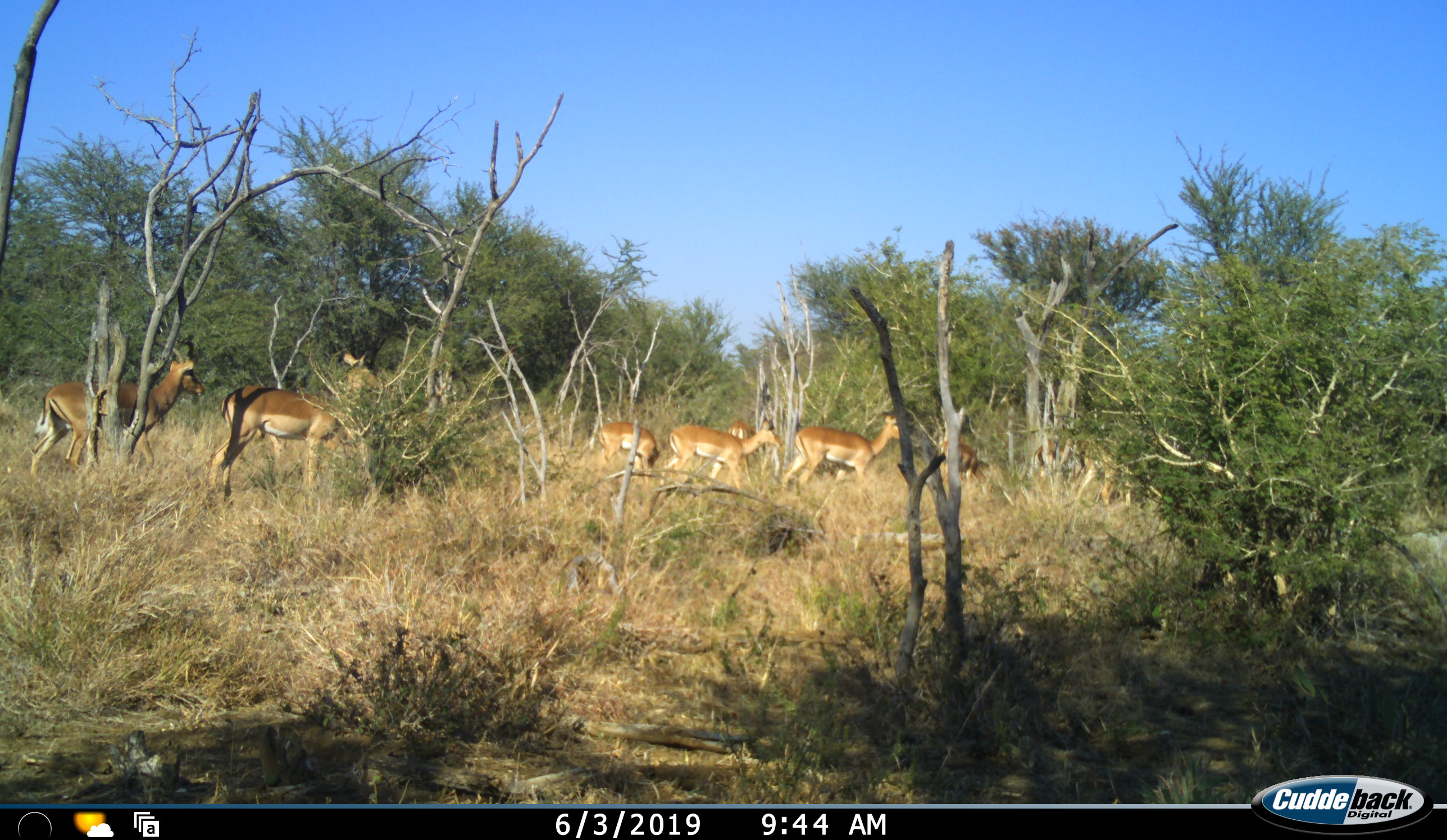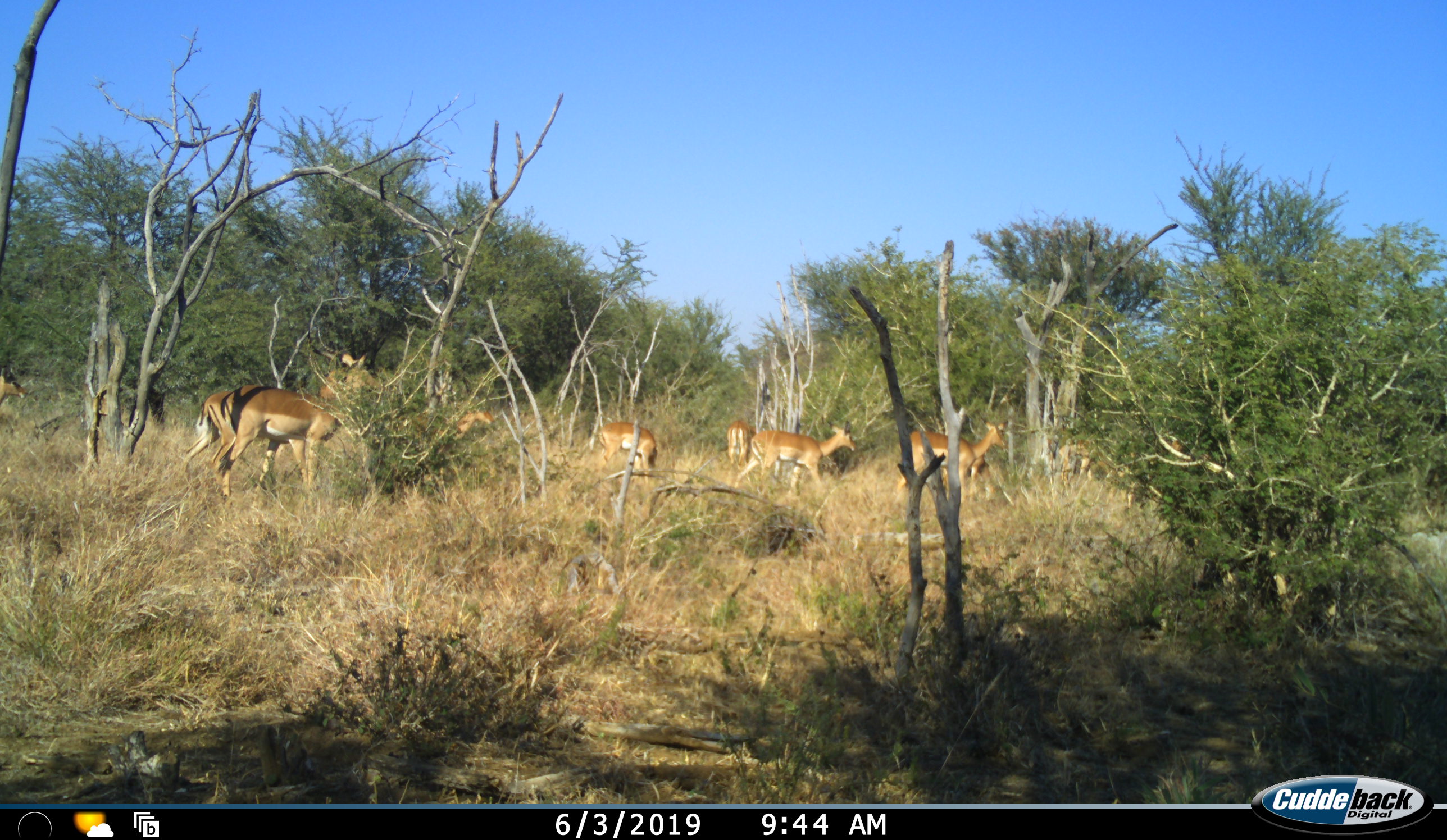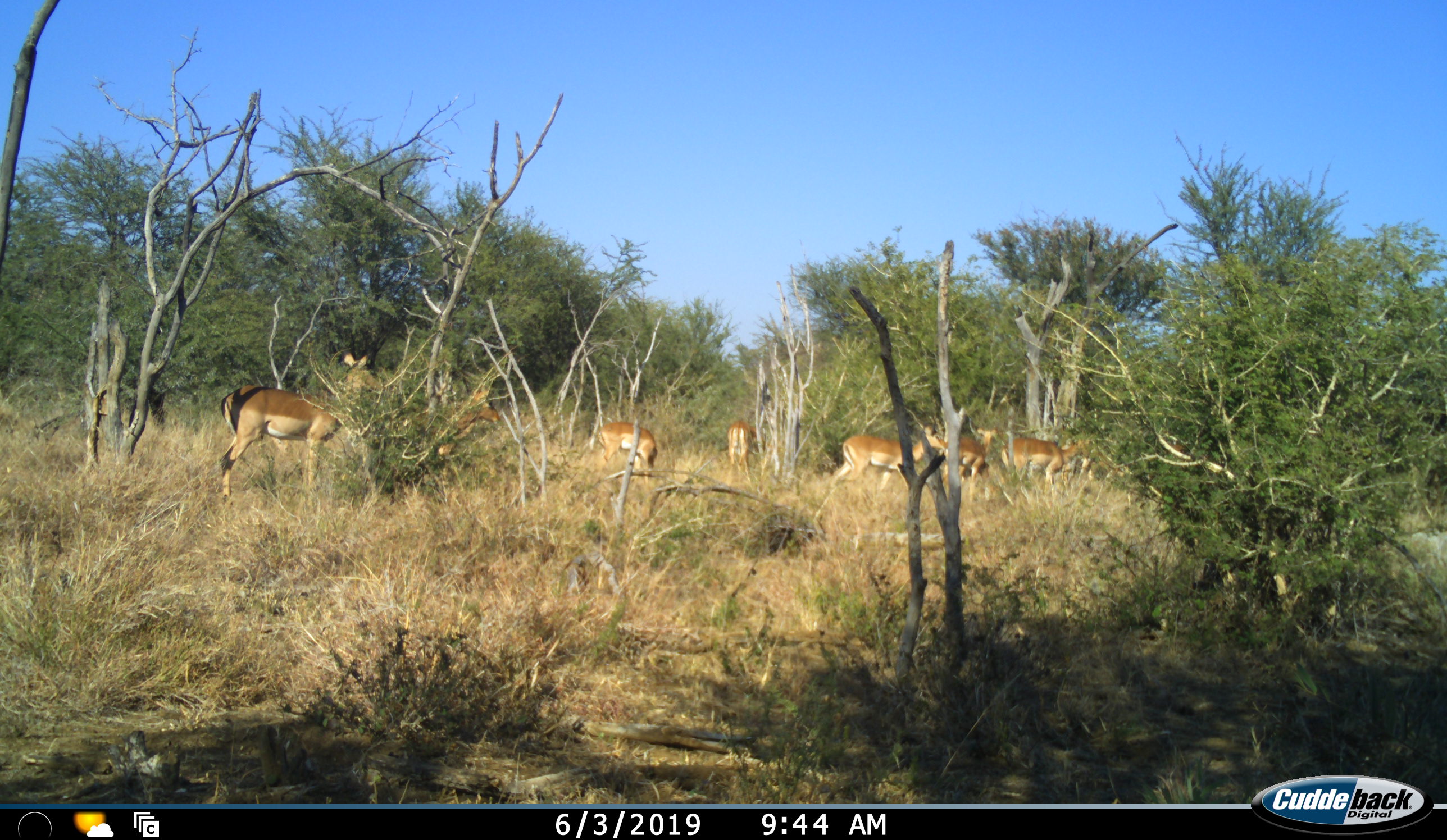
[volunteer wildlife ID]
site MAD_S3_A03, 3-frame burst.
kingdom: Animalia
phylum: Chordata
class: Mammalia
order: Artiodactyla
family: Bovidae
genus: Aepyceros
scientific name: Aepyceros melampus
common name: impala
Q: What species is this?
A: Impala (Aepyceros melampus).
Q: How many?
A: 8.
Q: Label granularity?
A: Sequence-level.